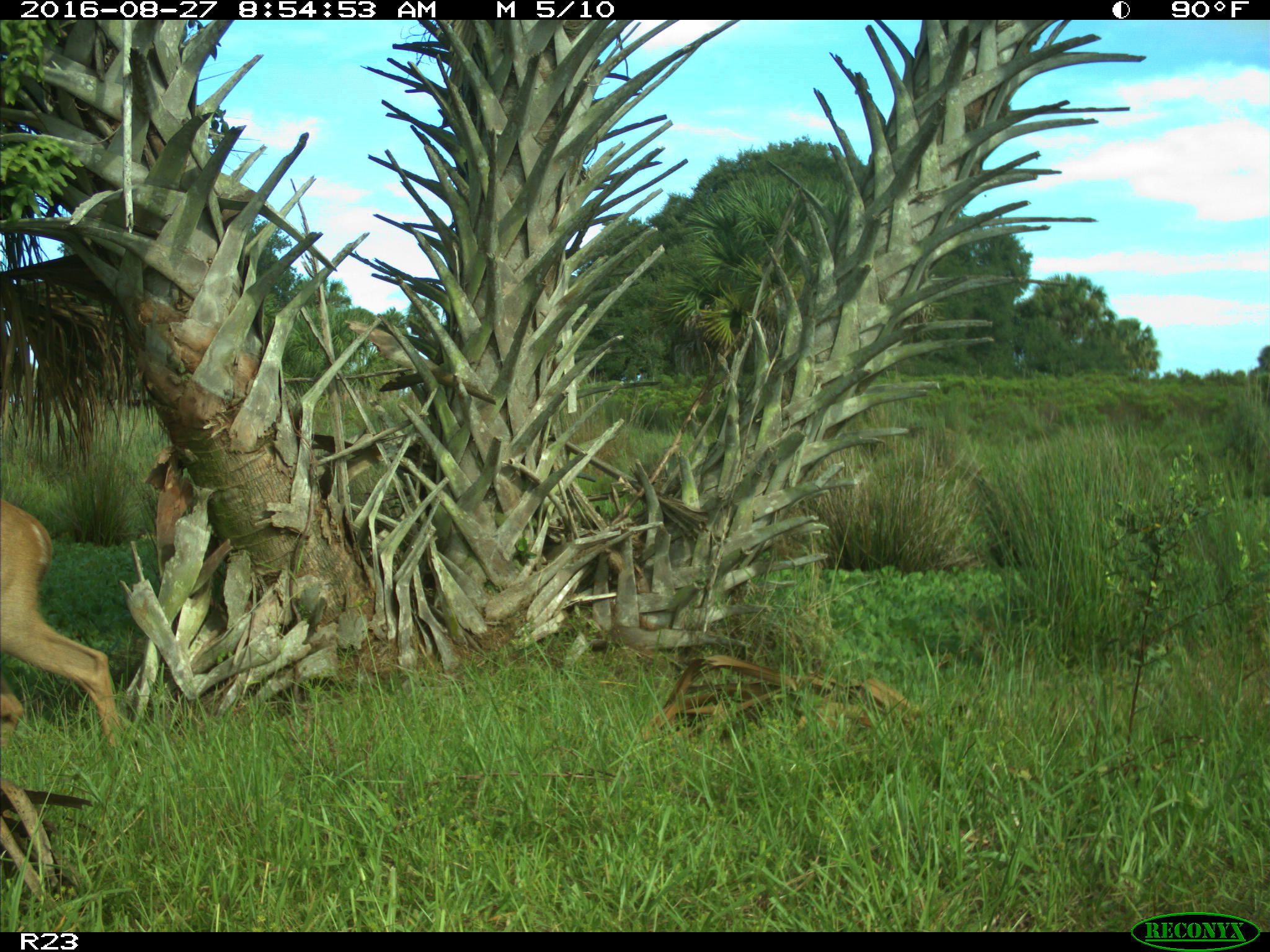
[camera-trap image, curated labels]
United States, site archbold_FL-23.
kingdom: Animalia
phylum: Chordata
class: Mammalia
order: Artiodactyla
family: Cervidae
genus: Odocoileus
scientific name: Odocoileus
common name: deer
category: unidentified deer